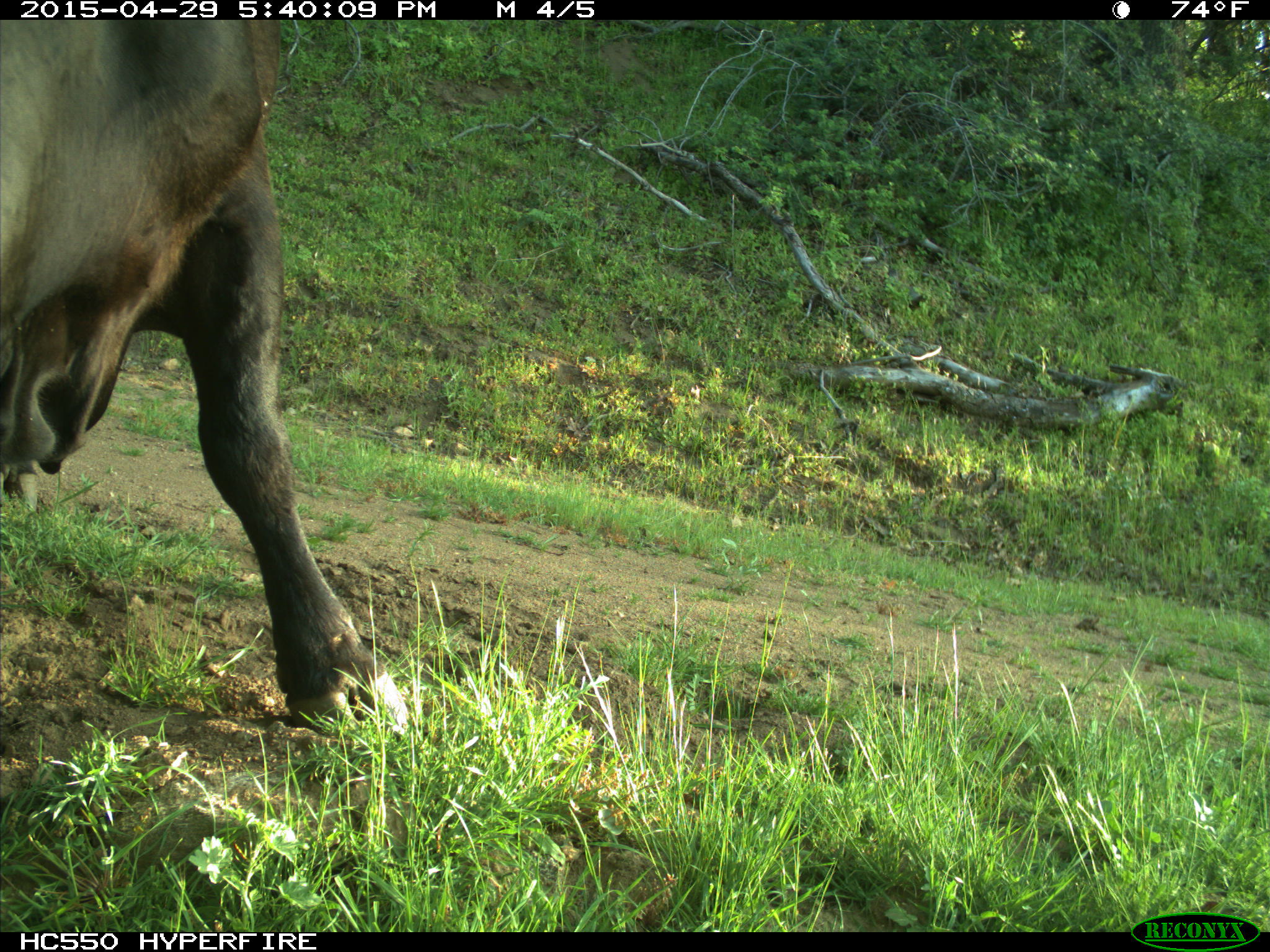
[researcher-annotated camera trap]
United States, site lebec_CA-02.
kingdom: Animalia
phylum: Chordata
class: Mammalia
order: Artiodactyla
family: Bovidae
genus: Bos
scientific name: Bos taurus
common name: domestic cow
Bos taurus (domestic cow).